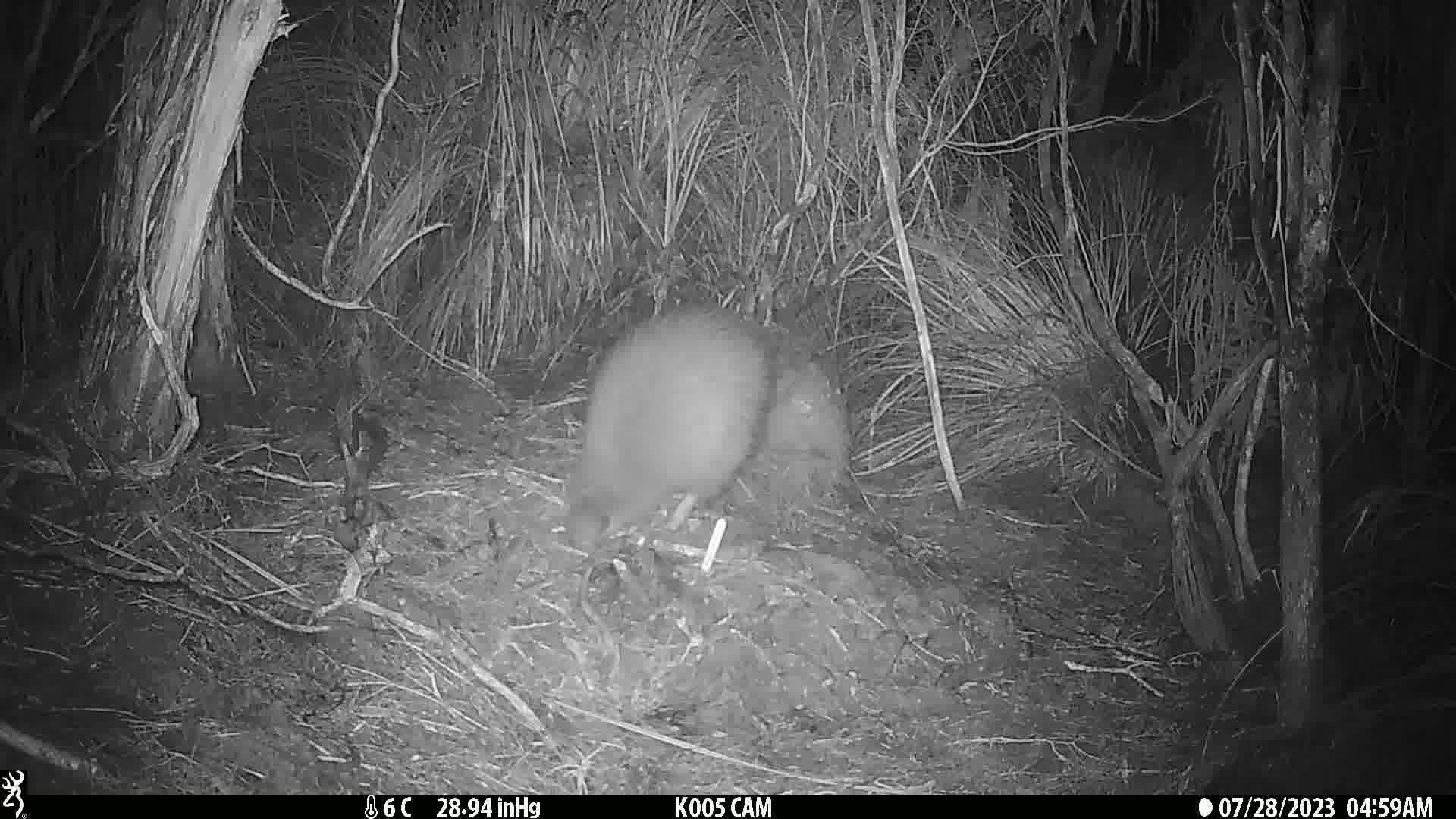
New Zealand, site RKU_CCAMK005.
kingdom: Animalia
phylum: Chordata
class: Aves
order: Apterygiformes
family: Apterygidae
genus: Apteryx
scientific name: Apteryx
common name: kiwi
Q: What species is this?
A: Kiwi (Apteryx).